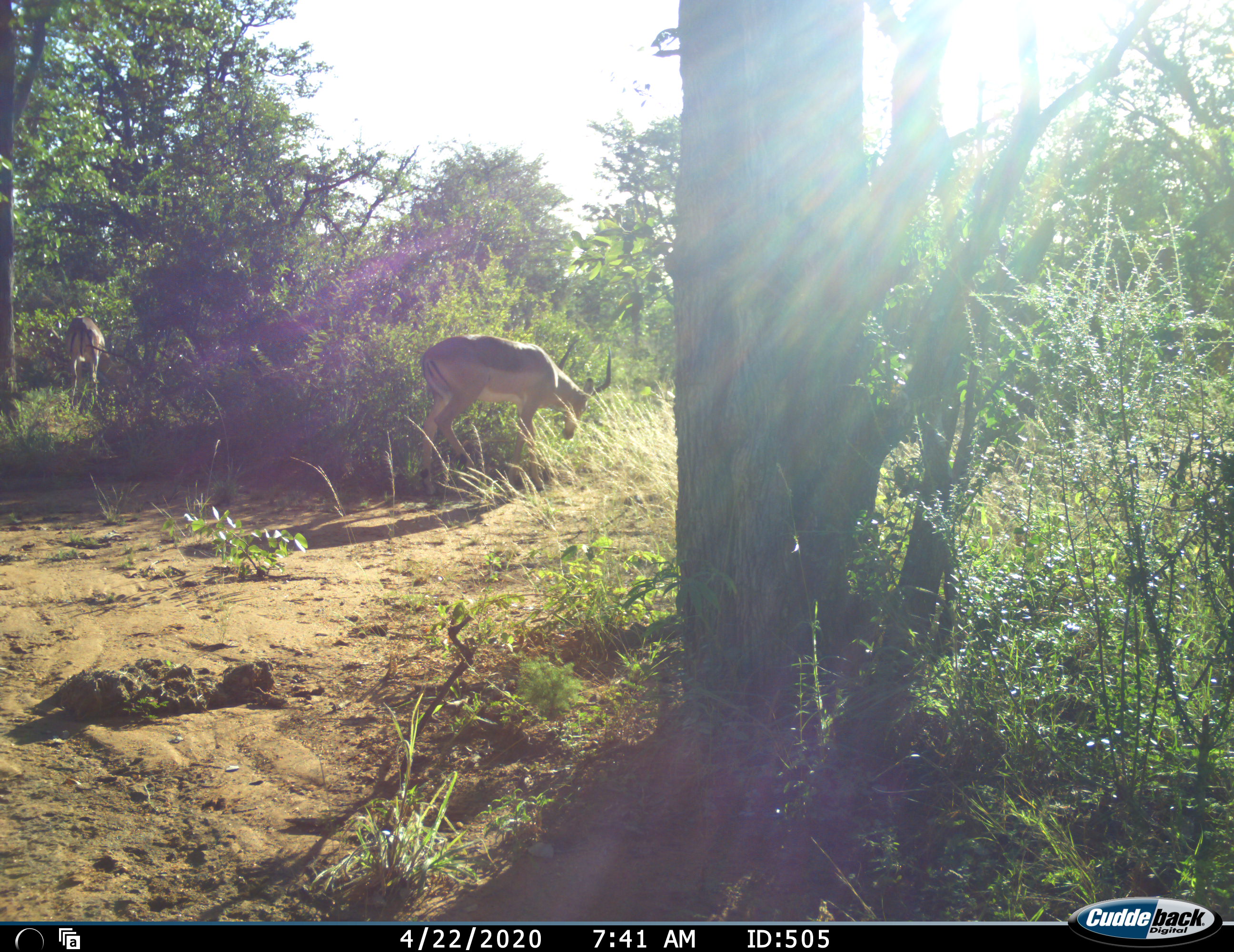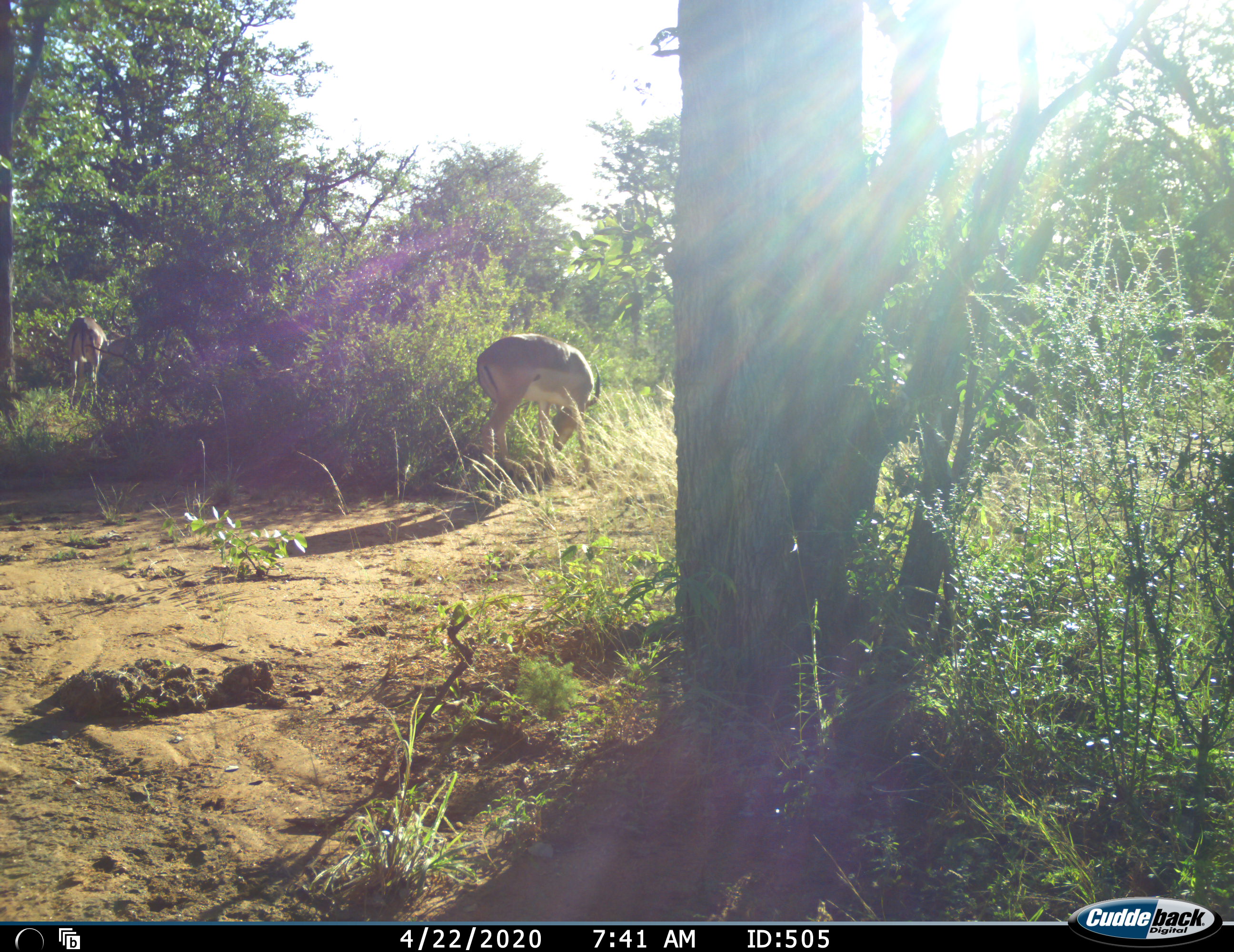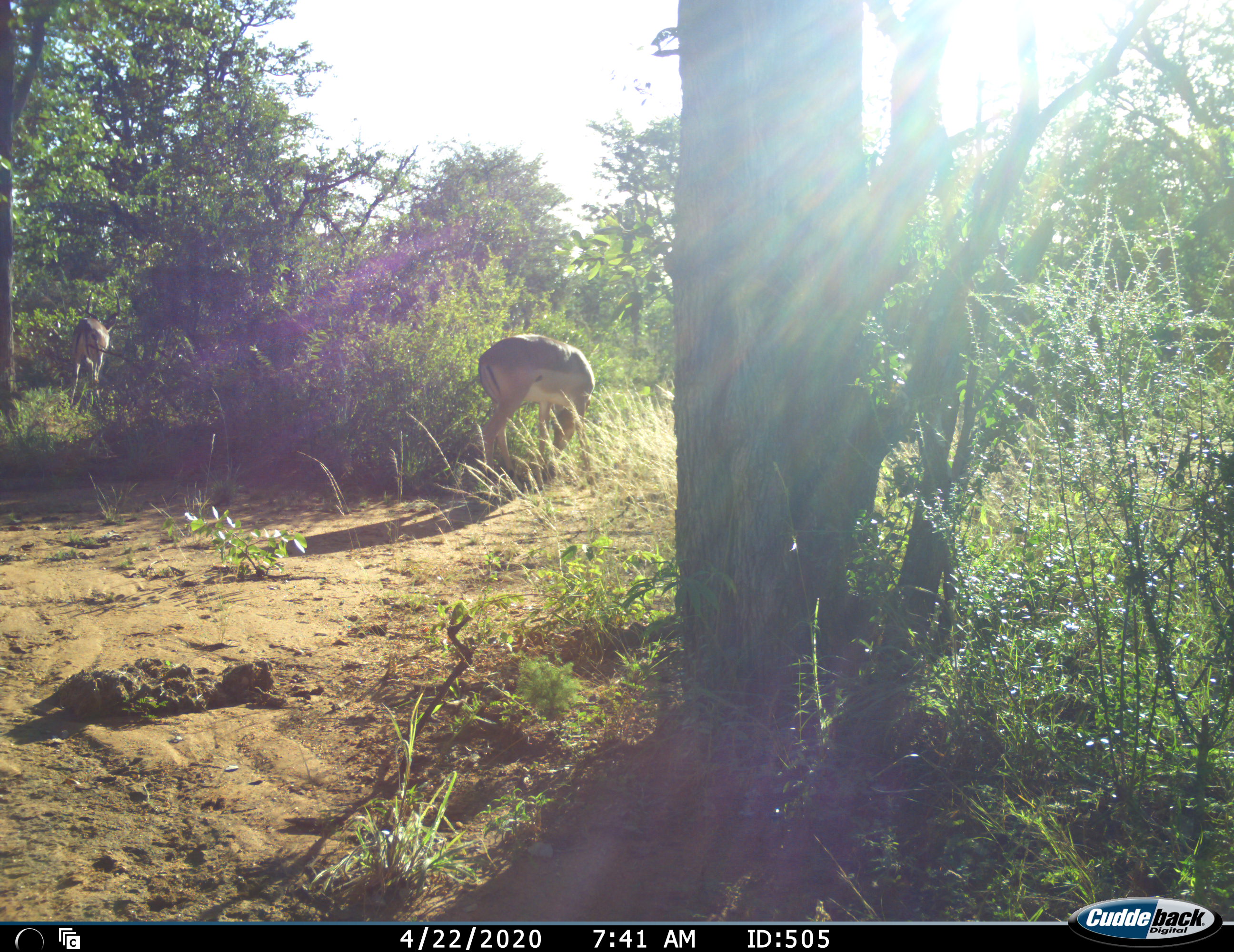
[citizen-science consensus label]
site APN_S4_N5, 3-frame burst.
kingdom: Animalia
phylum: Chordata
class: Mammalia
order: Artiodactyla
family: Bovidae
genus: Aepyceros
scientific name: Aepyceros melampus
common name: impala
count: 2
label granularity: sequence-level